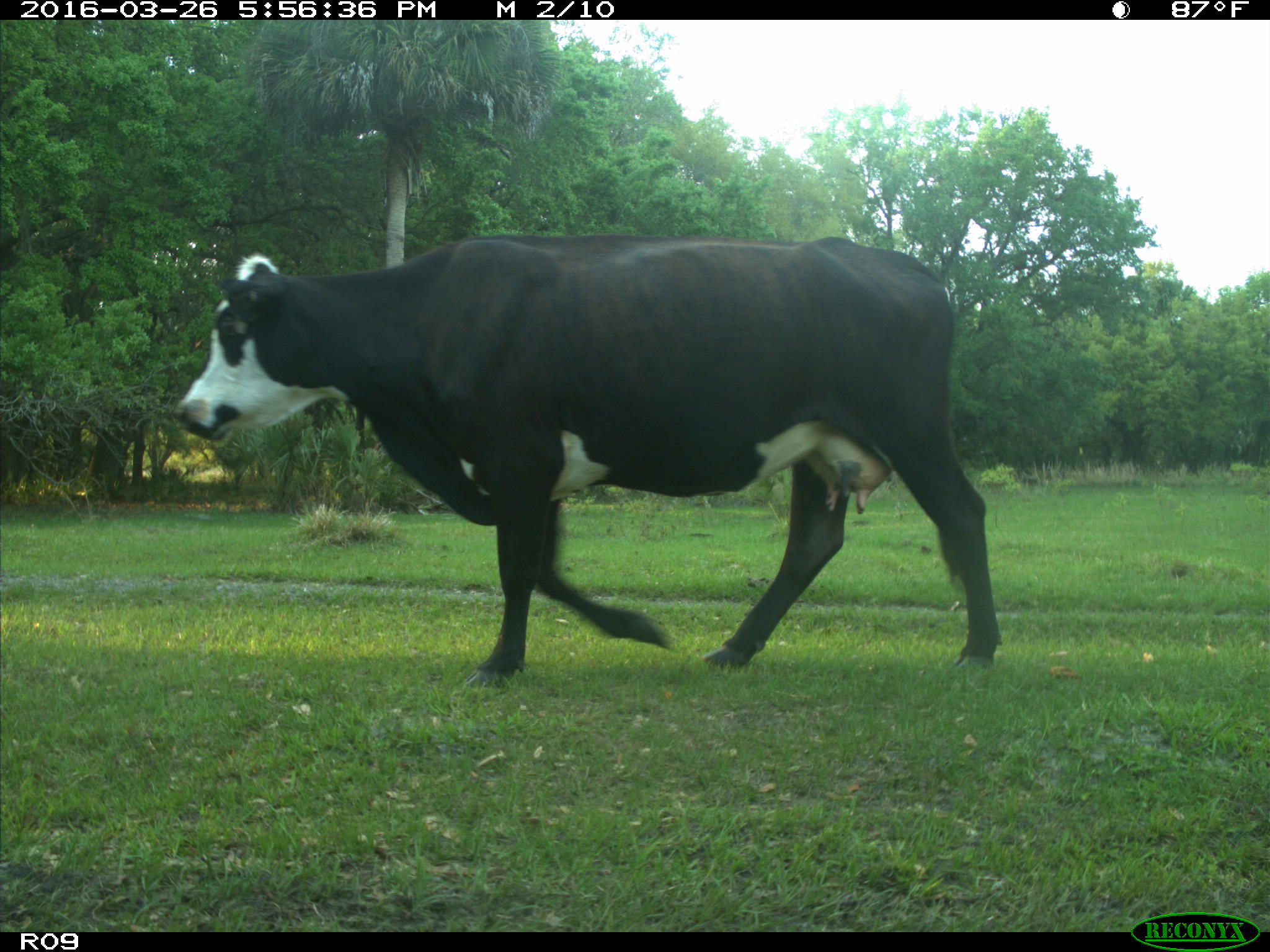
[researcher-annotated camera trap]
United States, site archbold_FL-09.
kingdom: Animalia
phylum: Chordata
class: Mammalia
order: Artiodactyla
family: Bovidae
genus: Bos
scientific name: Bos taurus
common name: domestic cow